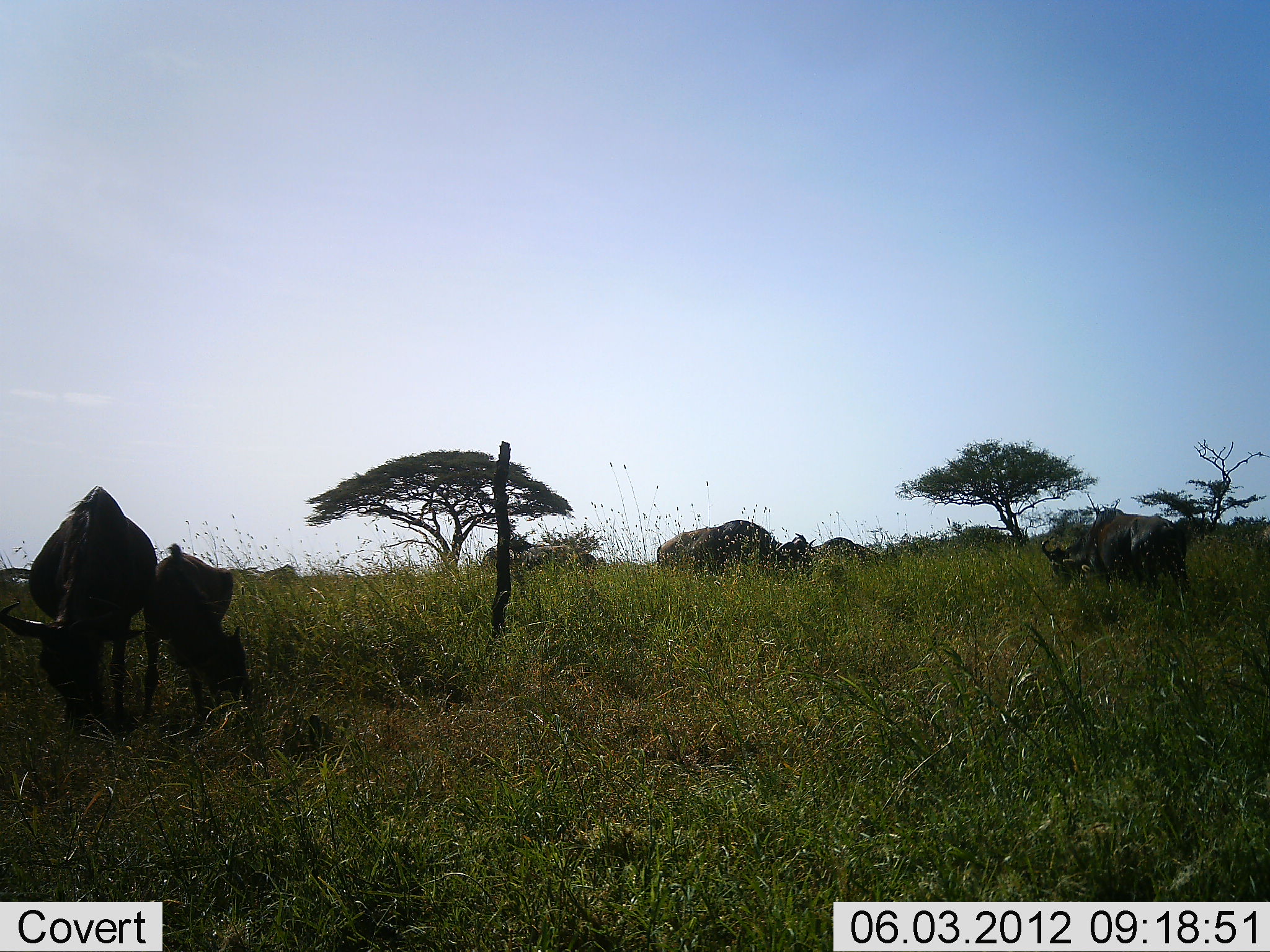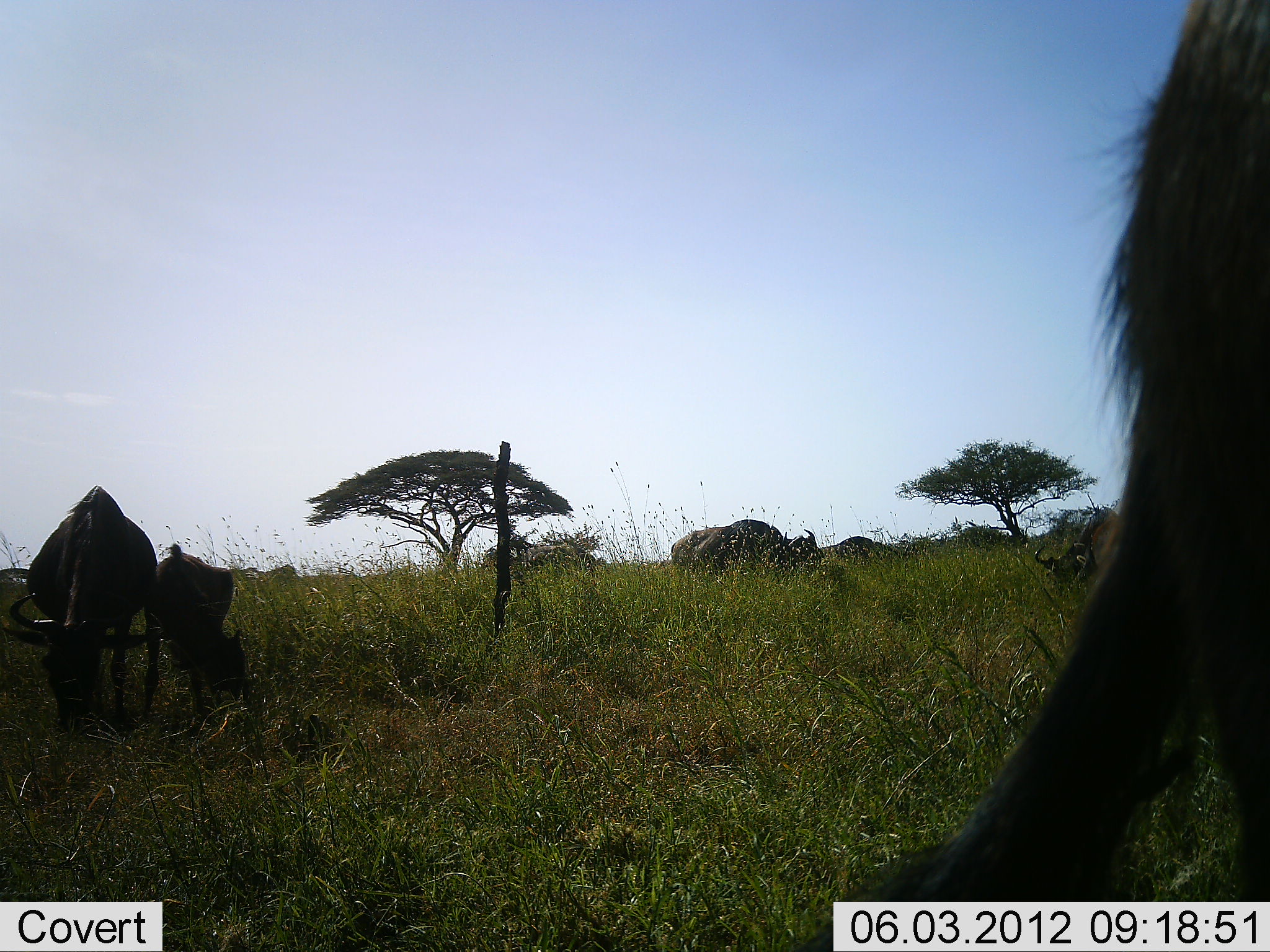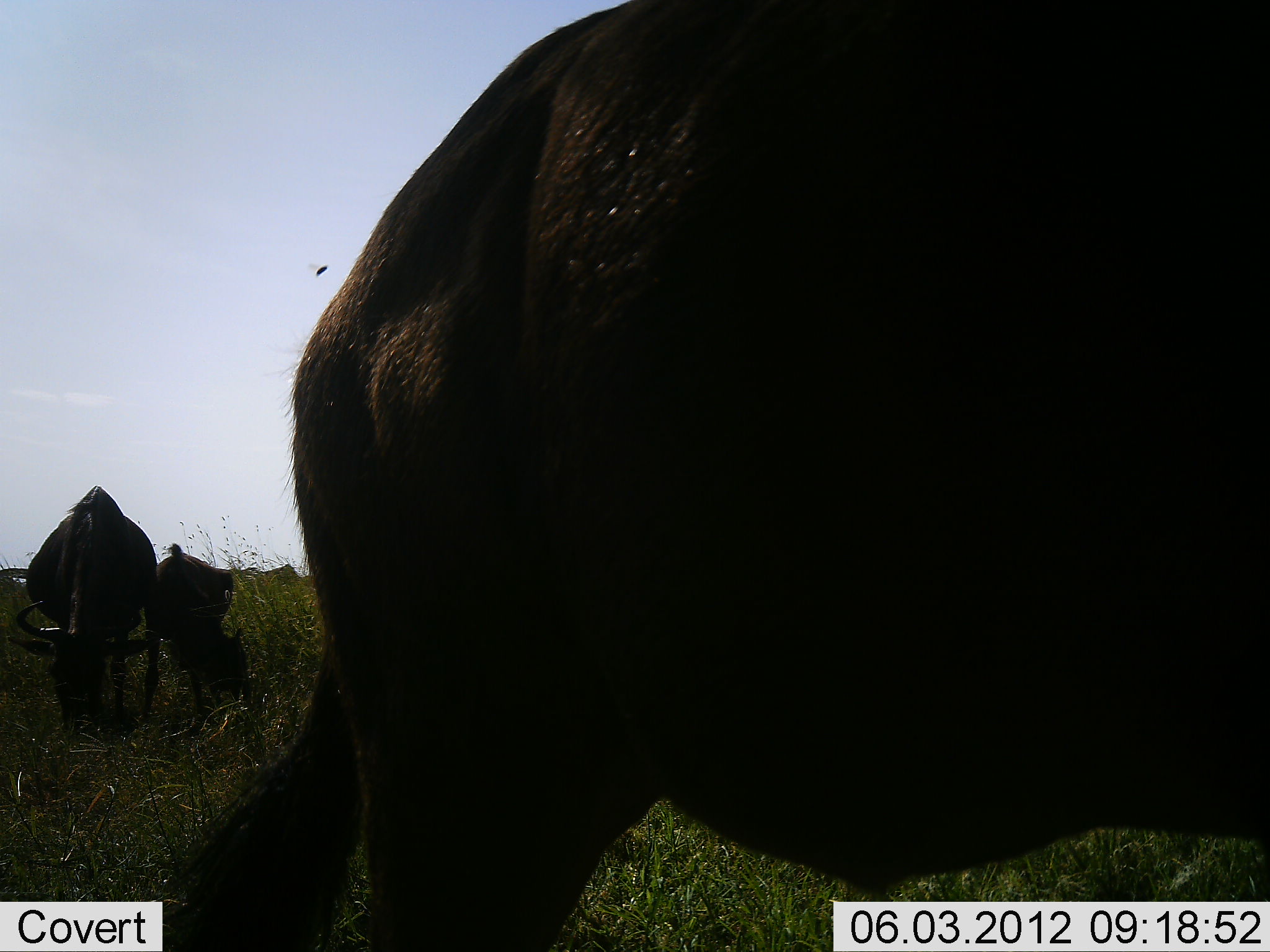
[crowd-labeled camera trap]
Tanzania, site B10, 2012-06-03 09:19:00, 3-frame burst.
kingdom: Animalia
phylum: Chordata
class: Mammalia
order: Artiodactyla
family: Bovidae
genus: Connochaetes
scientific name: Connochaetes taurinus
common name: blue wildebeest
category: wildebeest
Wildebeest (blue wildebeest) (Connochaetes taurinus), count 6. Behavior (volunteer vote fractions): standing 50%, resting 10%, moving 90%, interacting 0%. Young present (vote fraction): 60%. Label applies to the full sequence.